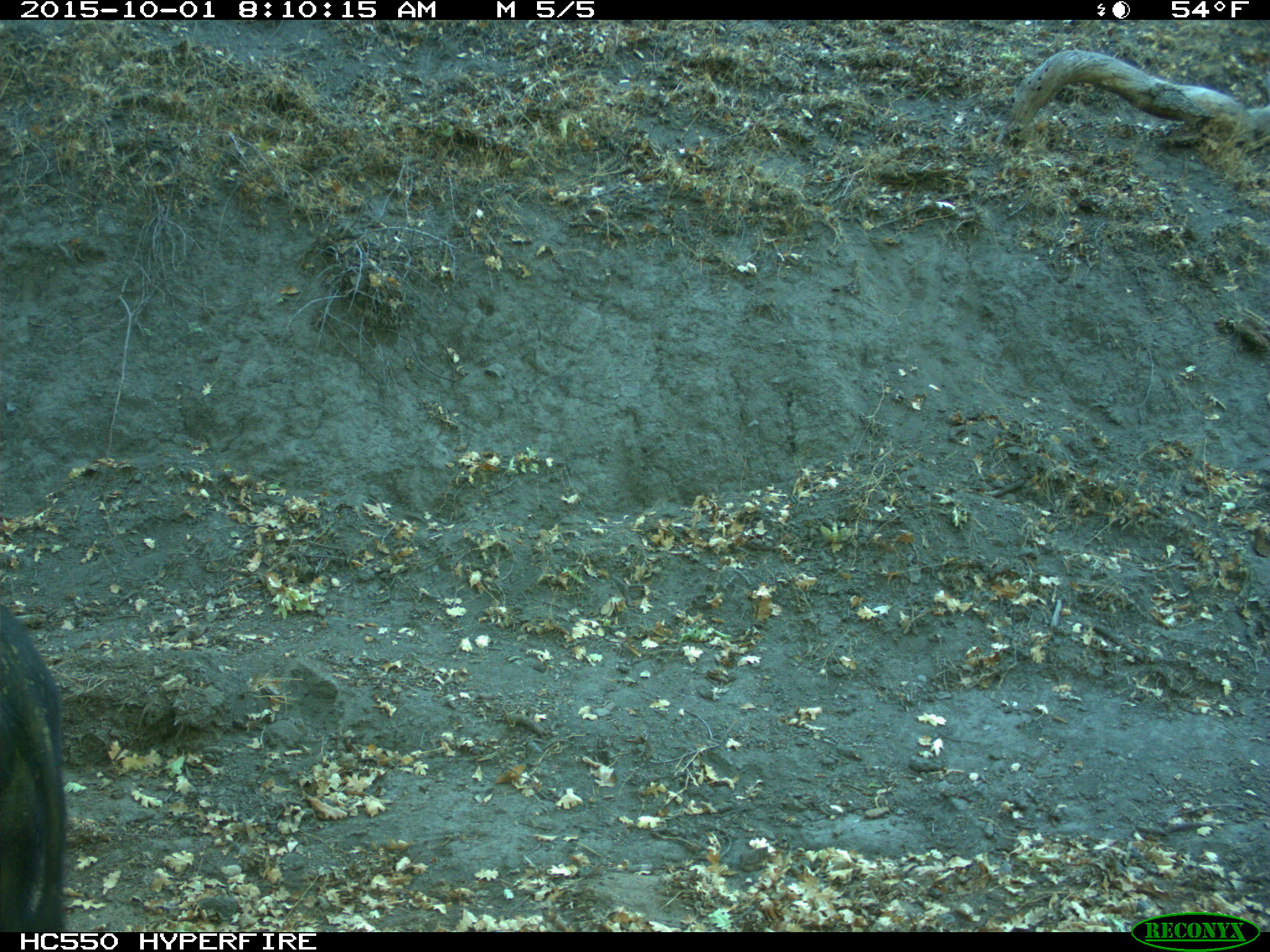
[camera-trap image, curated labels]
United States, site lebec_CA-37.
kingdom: Animalia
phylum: Chordata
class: Mammalia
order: Artiodactyla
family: Suidae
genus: Sus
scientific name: Sus scrofa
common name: wild boar